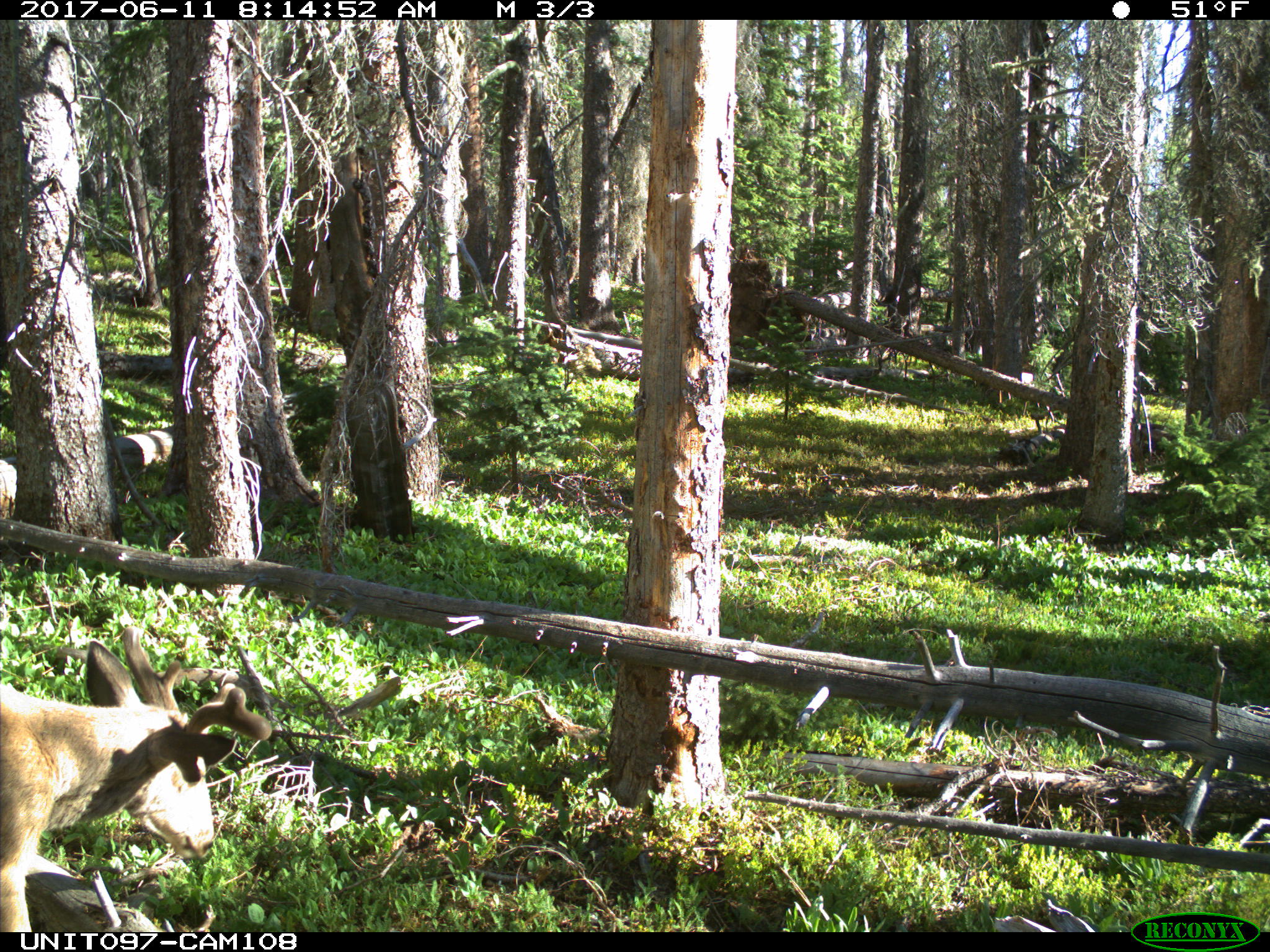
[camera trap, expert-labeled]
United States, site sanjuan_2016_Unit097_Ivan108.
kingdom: Animalia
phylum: Chordata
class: Mammalia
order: Artiodactyla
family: Cervidae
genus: Odocoileus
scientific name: Odocoileus hemionus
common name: mule deer